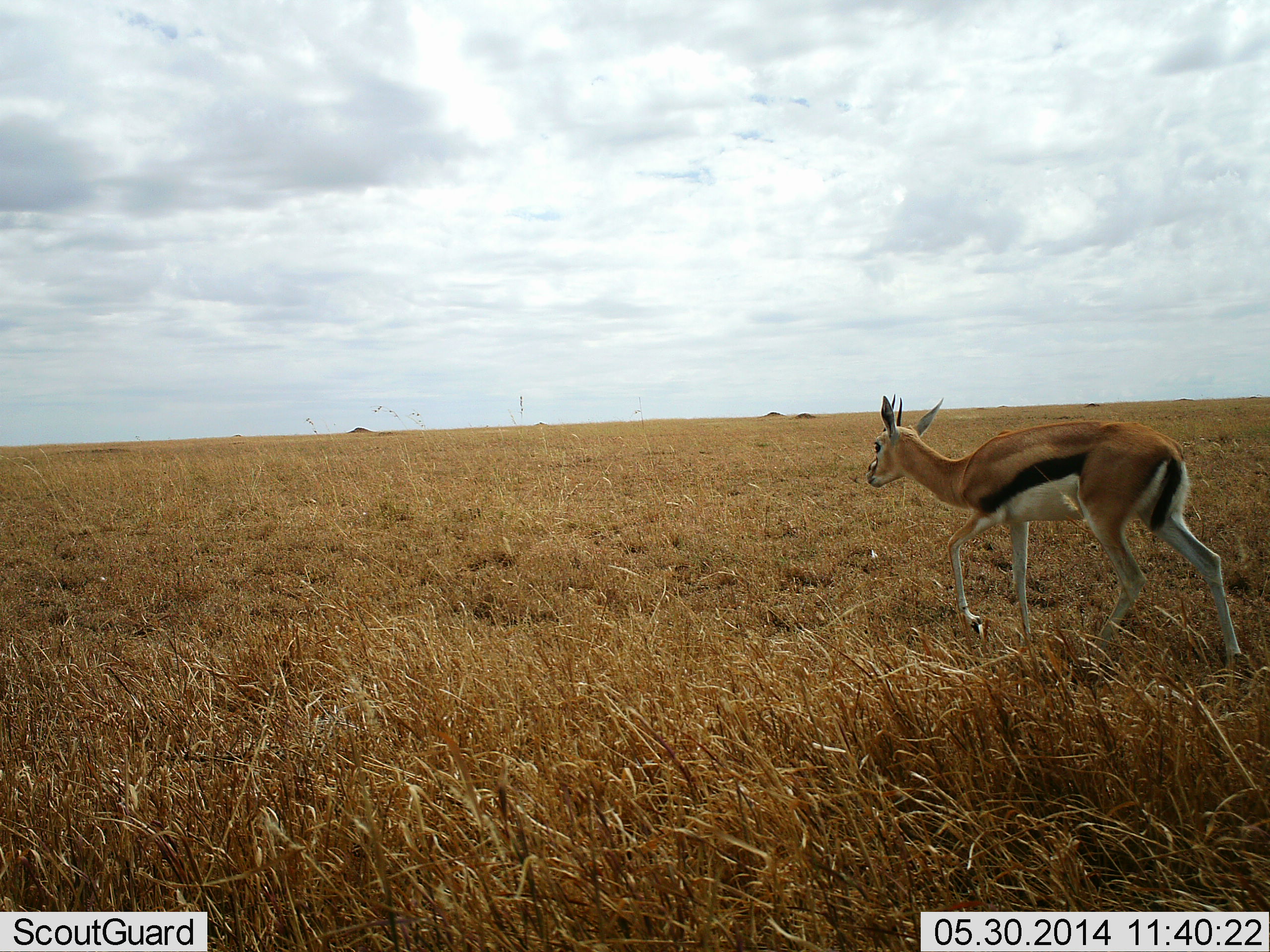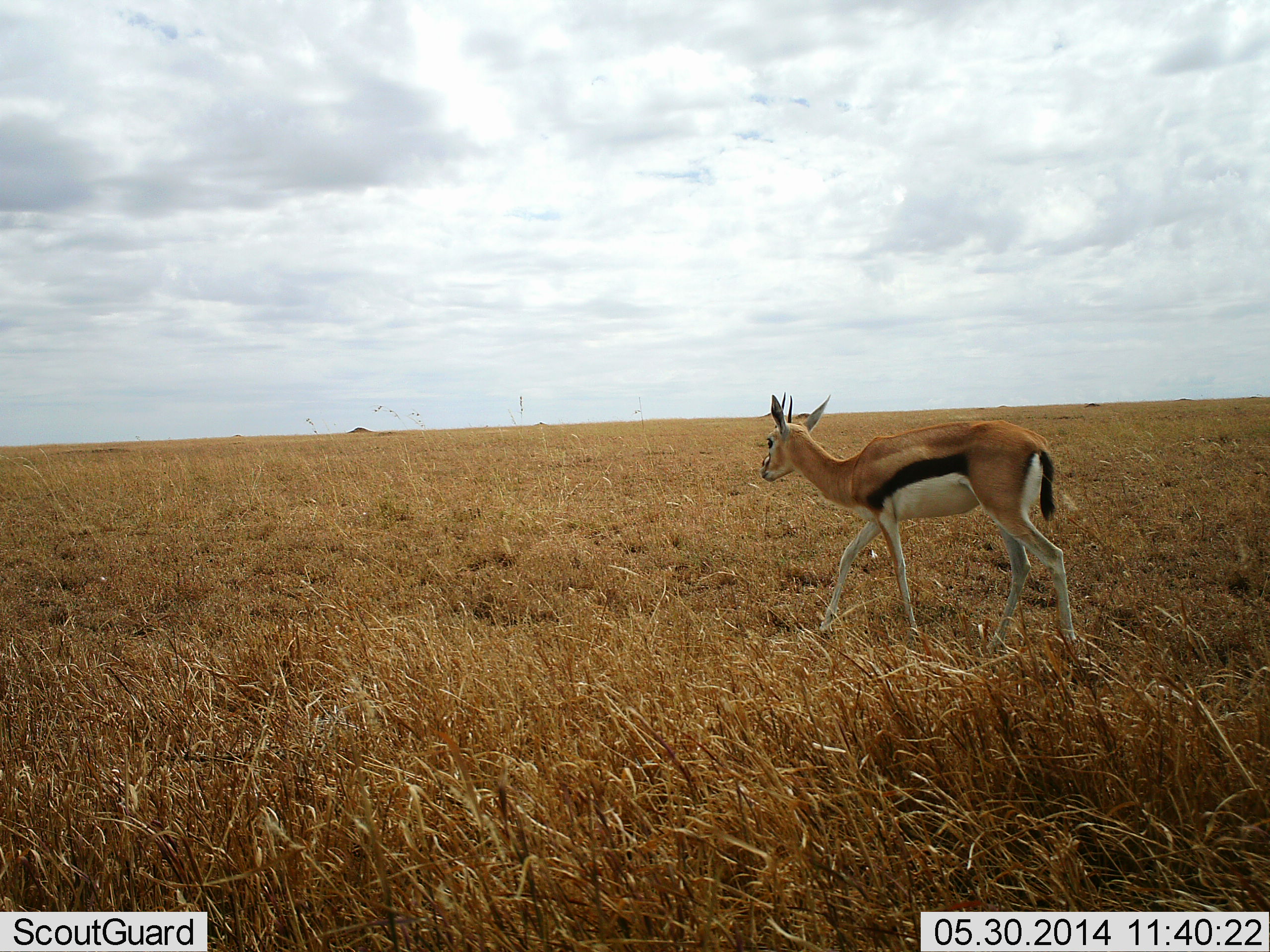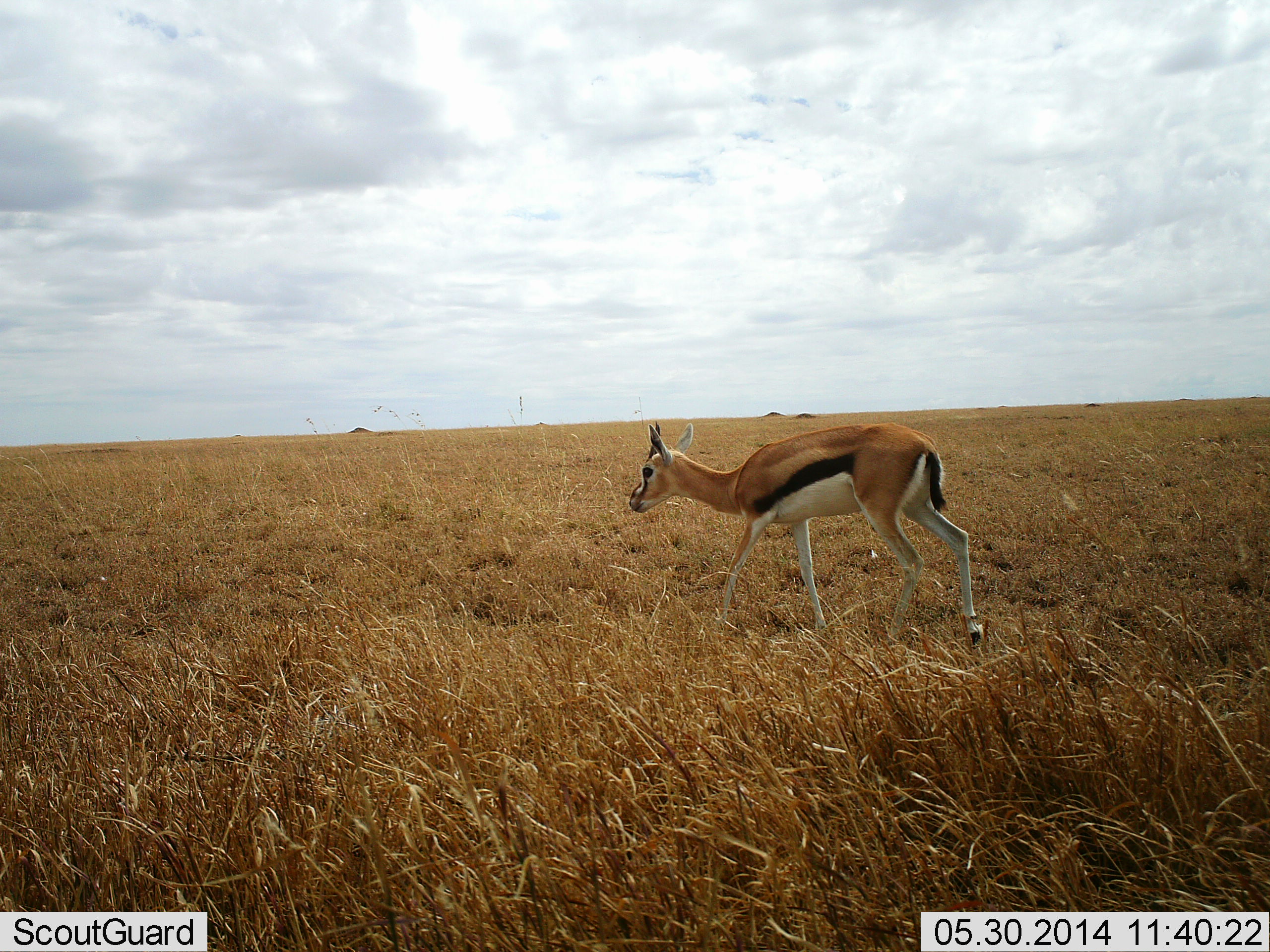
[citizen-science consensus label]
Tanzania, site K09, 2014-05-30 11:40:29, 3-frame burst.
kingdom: Animalia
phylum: Chordata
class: Mammalia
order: Artiodactyla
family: Bovidae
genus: Eudorcas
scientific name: Eudorcas thomsonii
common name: thomson's gazelle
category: gazellethomsons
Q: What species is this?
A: Gazellethomsons (thomson's gazelle) (Eudorcas thomsonii).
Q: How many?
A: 1.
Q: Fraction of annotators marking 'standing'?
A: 5%.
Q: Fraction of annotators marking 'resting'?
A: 0%.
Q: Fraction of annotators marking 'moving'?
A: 96%.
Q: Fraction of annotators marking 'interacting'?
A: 0%.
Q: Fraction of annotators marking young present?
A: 0%.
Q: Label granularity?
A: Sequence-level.